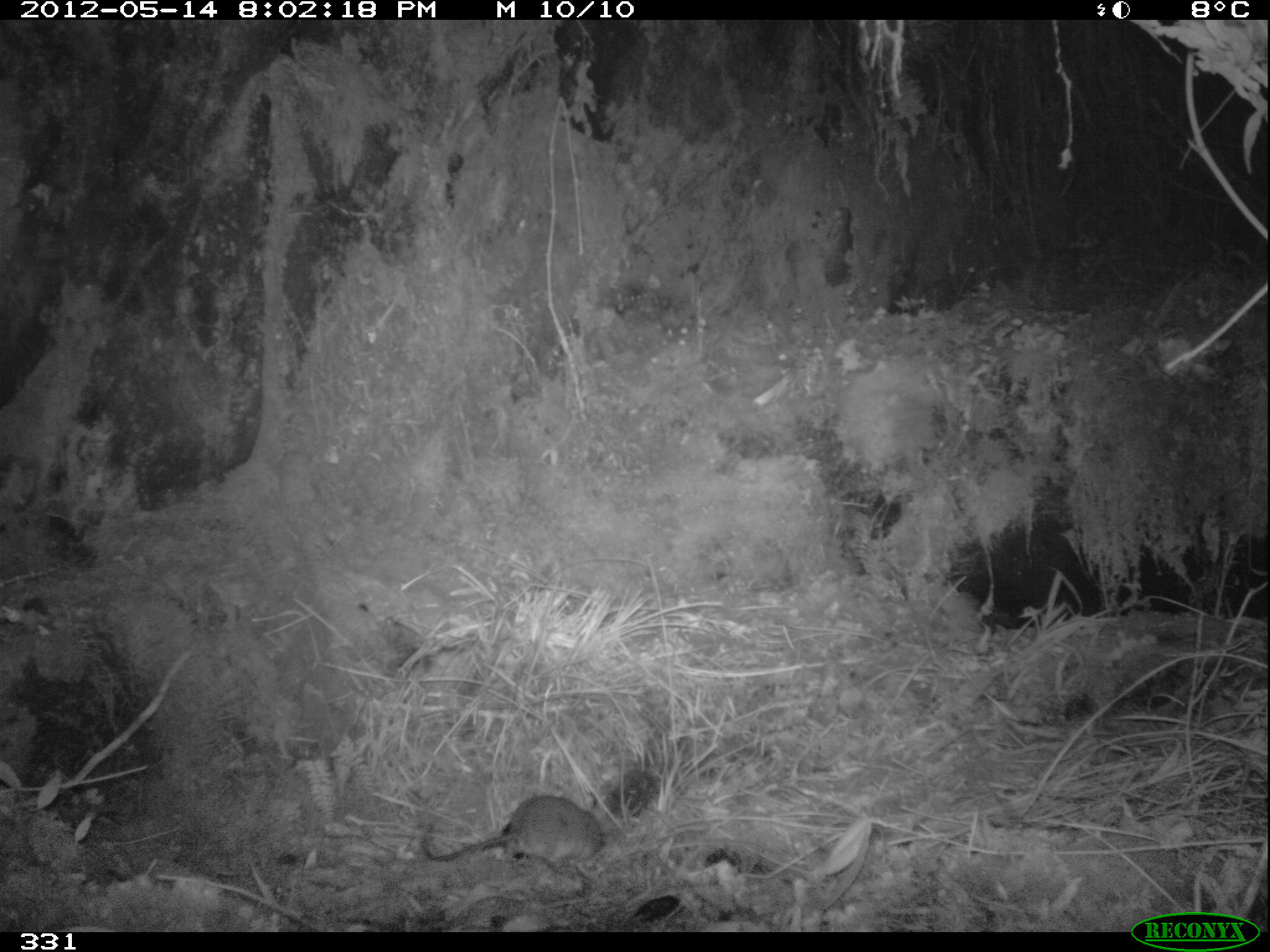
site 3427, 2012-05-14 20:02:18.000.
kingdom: Animalia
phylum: Chordata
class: Mammalia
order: Rodentia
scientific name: Rodentia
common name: rodents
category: unknown rodent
Unknown rodent (rodents) (Rodentia).